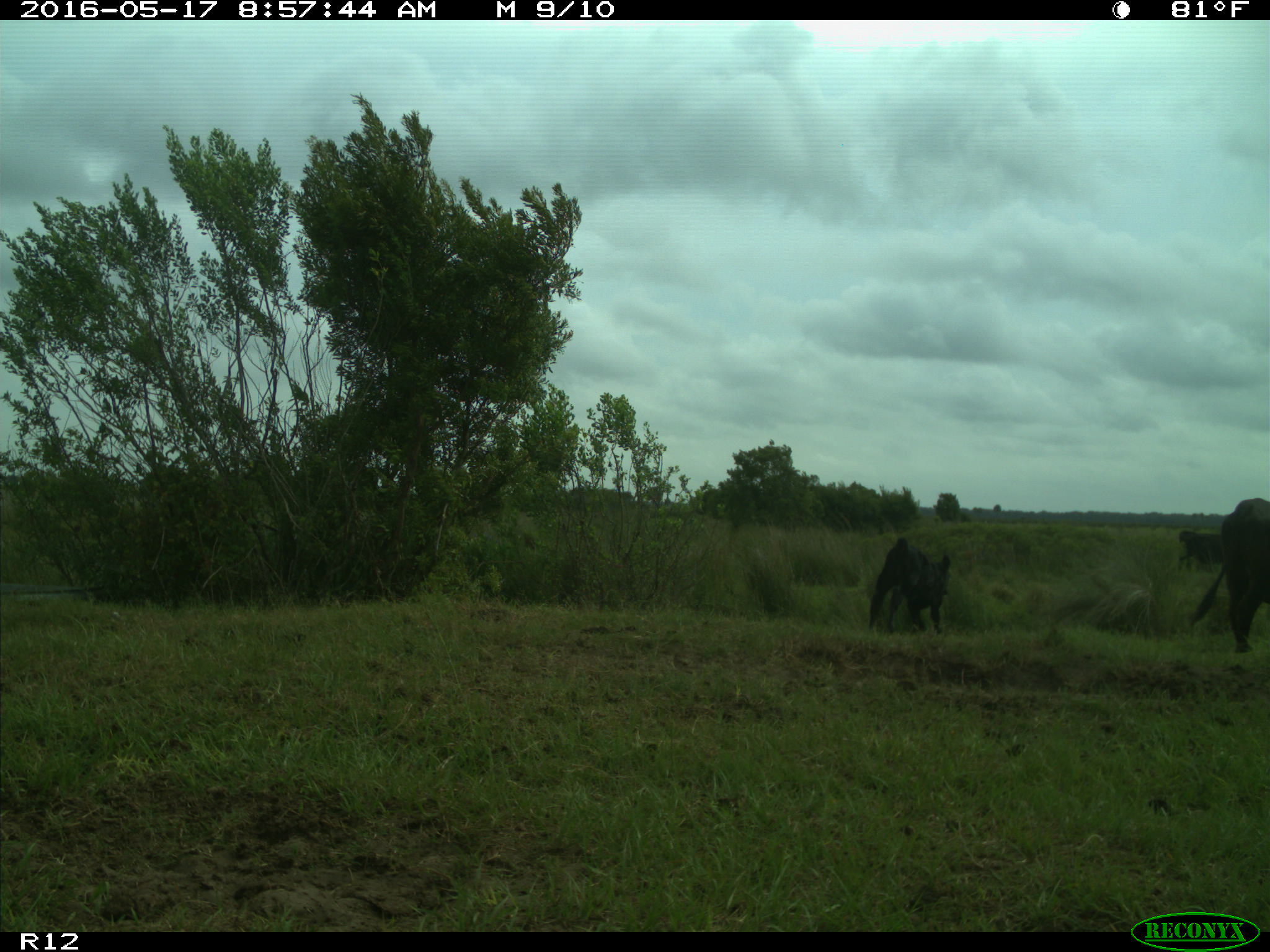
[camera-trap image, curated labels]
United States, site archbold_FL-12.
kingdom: Animalia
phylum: Chordata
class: Mammalia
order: Artiodactyla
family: Bovidae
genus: Bos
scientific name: Bos taurus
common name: domestic cow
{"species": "Bos taurus (domestic cow)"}